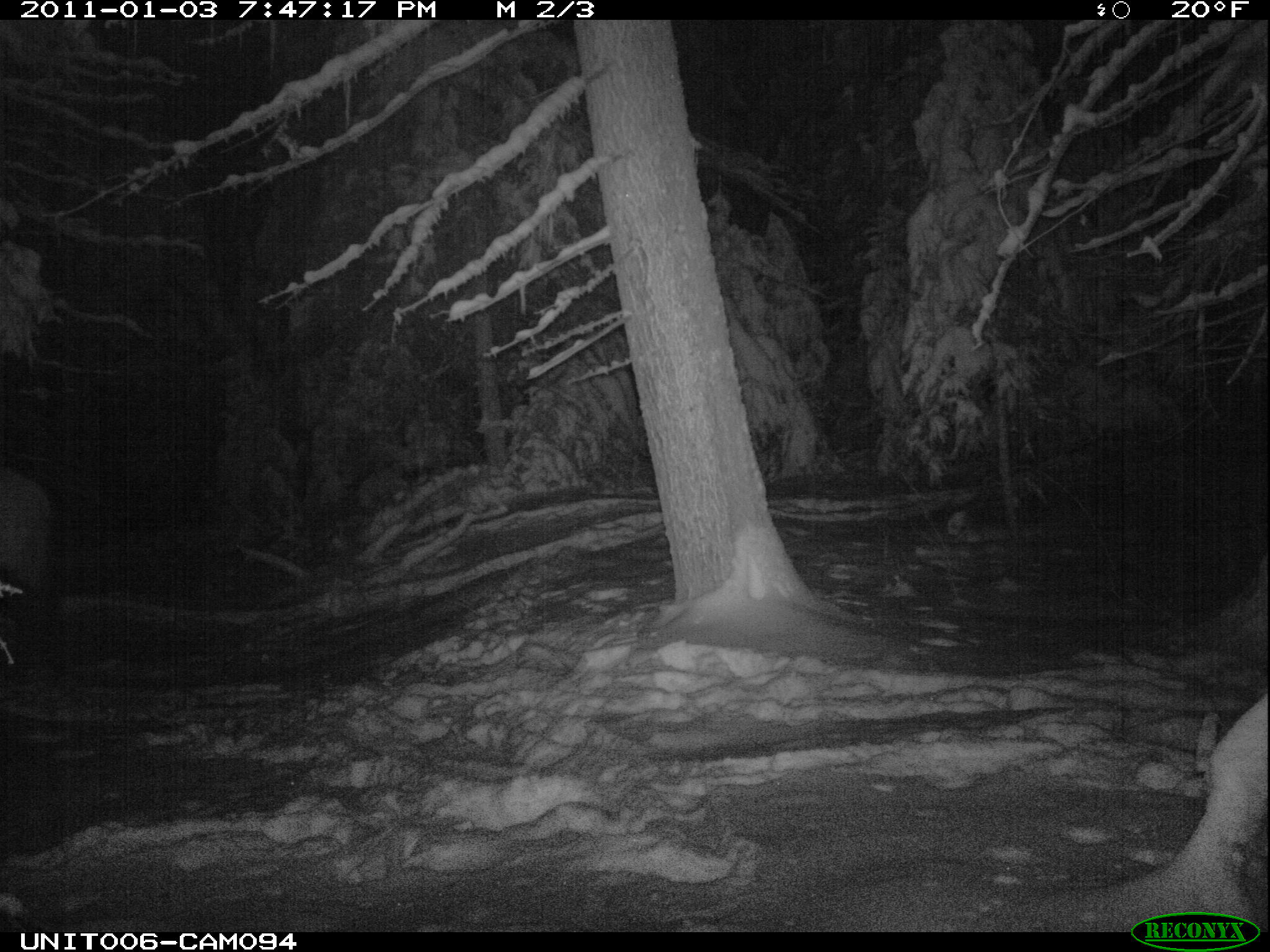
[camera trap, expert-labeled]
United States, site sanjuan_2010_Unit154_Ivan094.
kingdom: Animalia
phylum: Chordata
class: Mammalia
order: Artiodactyla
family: Cervidae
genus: Cervus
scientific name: Cervus elaphus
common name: red deer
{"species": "Cervus elaphus (red deer)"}